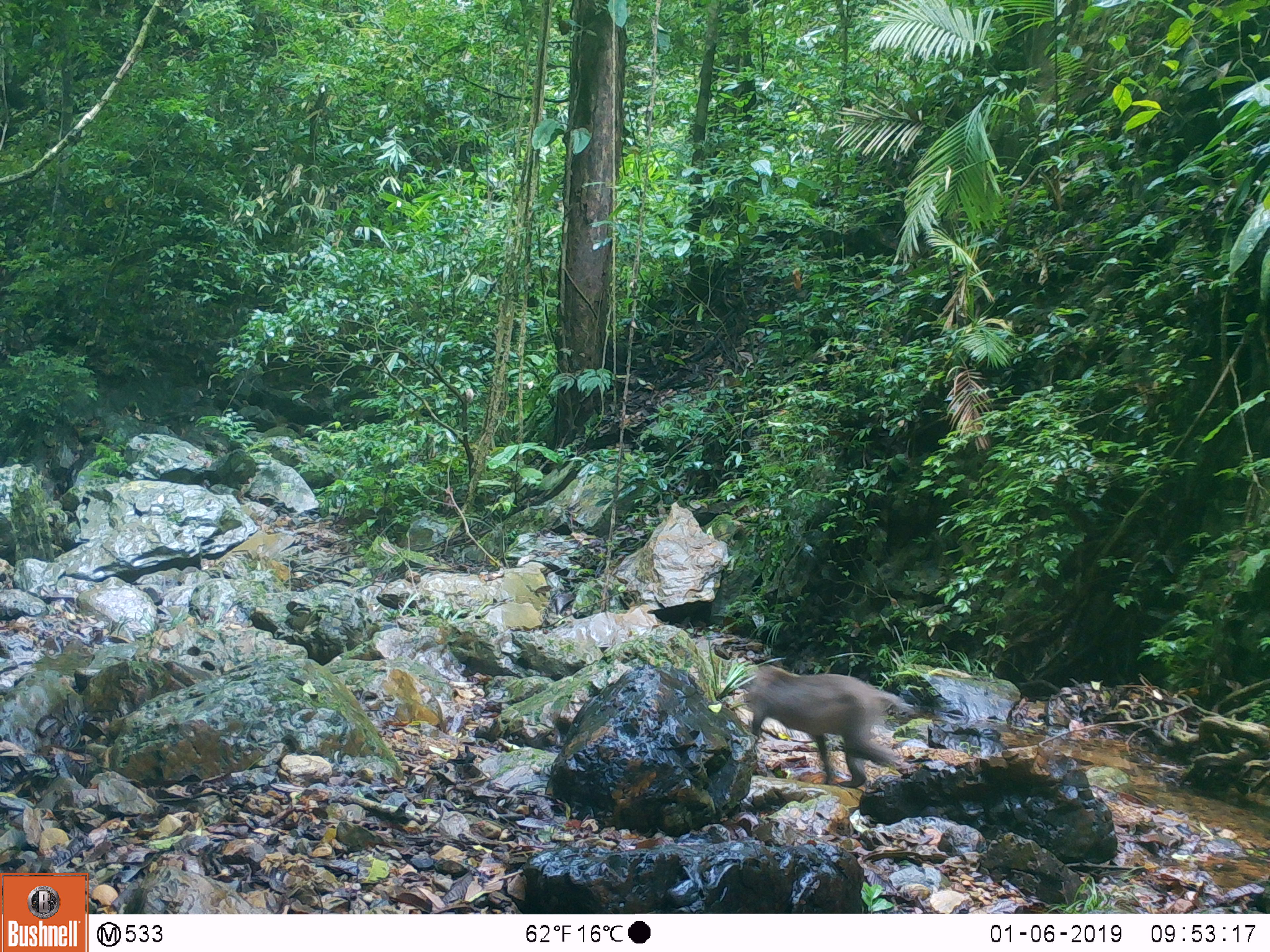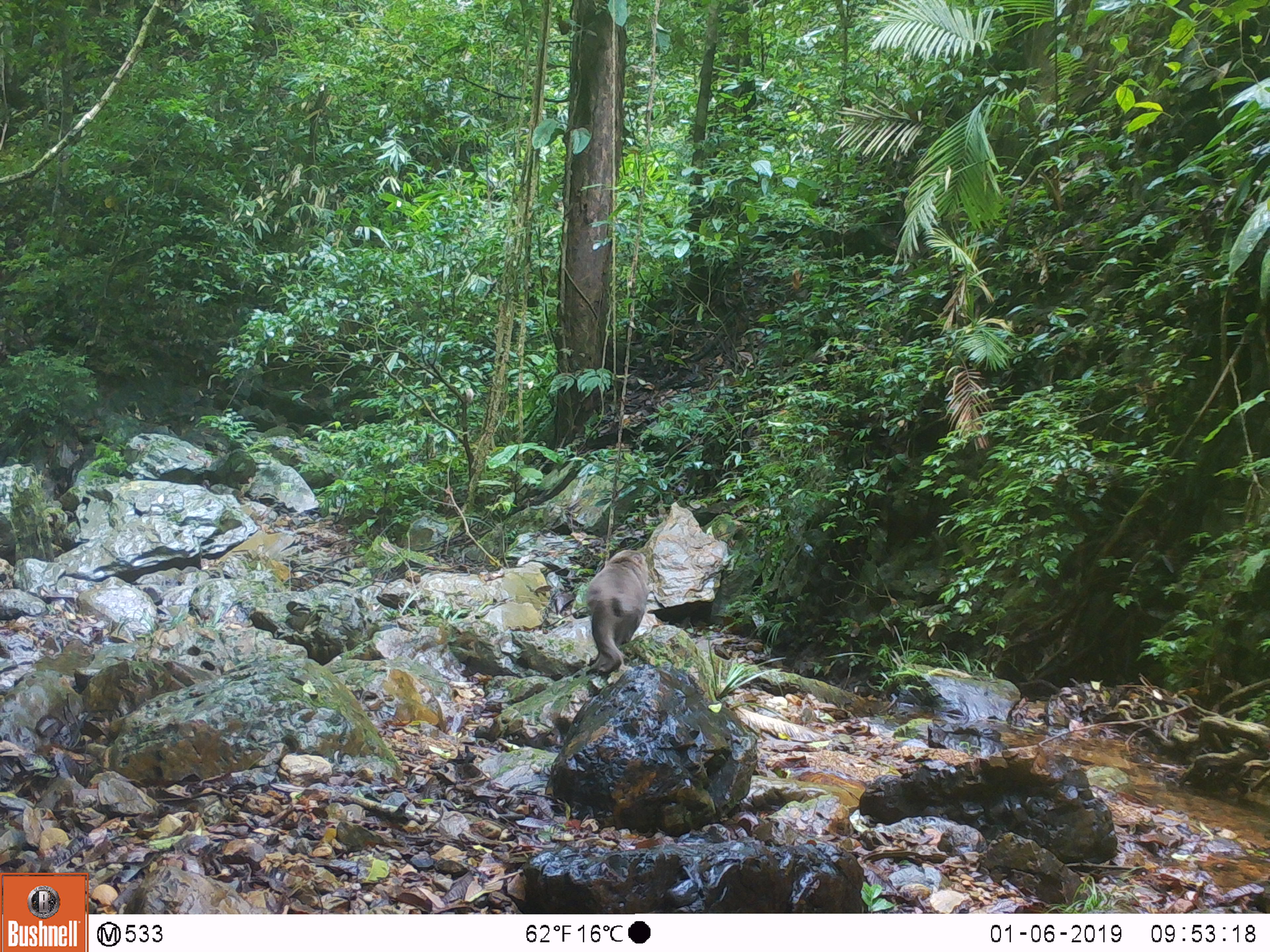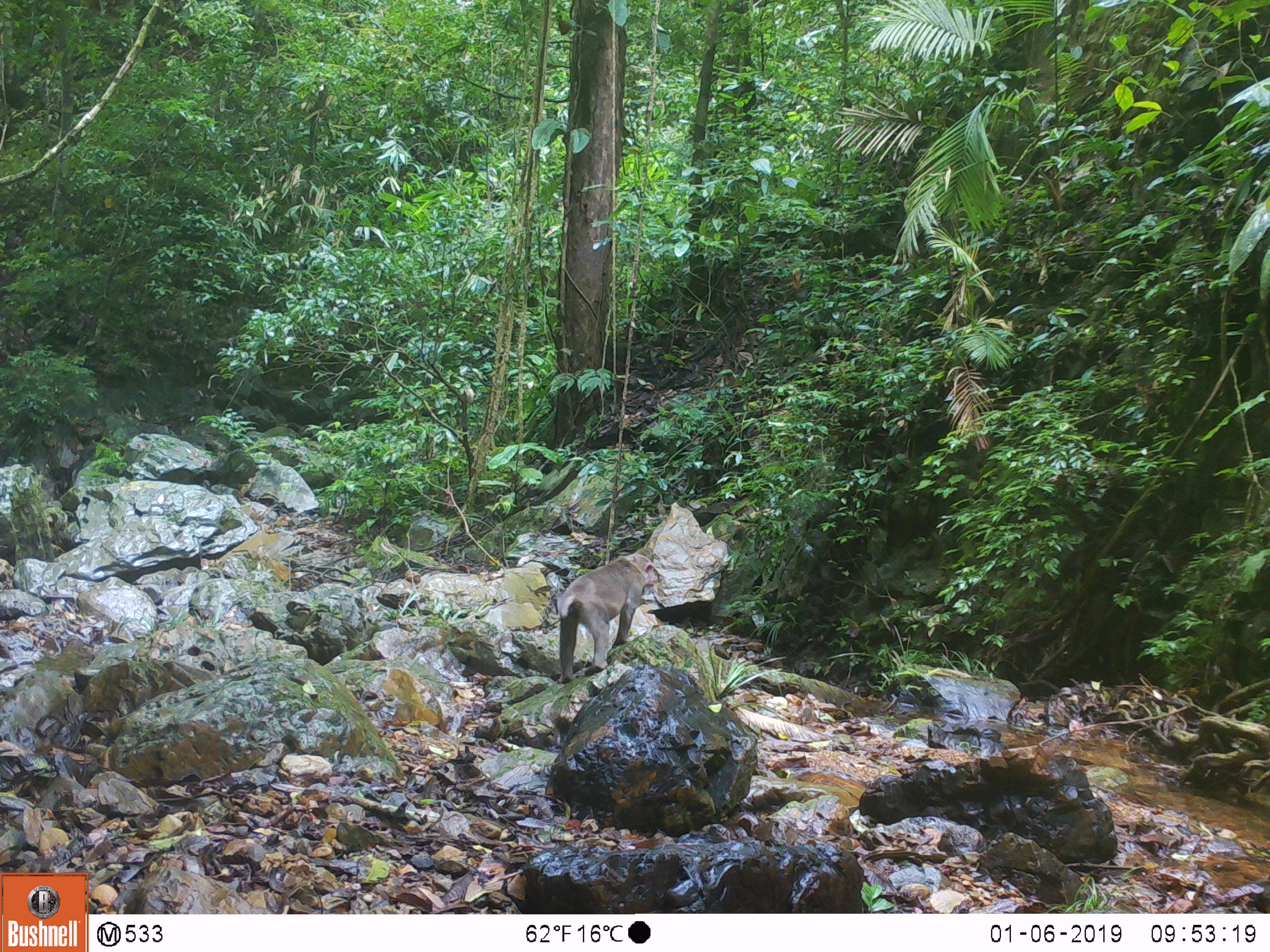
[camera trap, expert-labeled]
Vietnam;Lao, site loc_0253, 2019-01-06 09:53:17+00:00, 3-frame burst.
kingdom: Animalia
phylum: Chordata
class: Mammalia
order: Primates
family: Cercopithecidae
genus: Macaca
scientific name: Macaca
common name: macaques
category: assam or rhesus macaque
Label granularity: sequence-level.